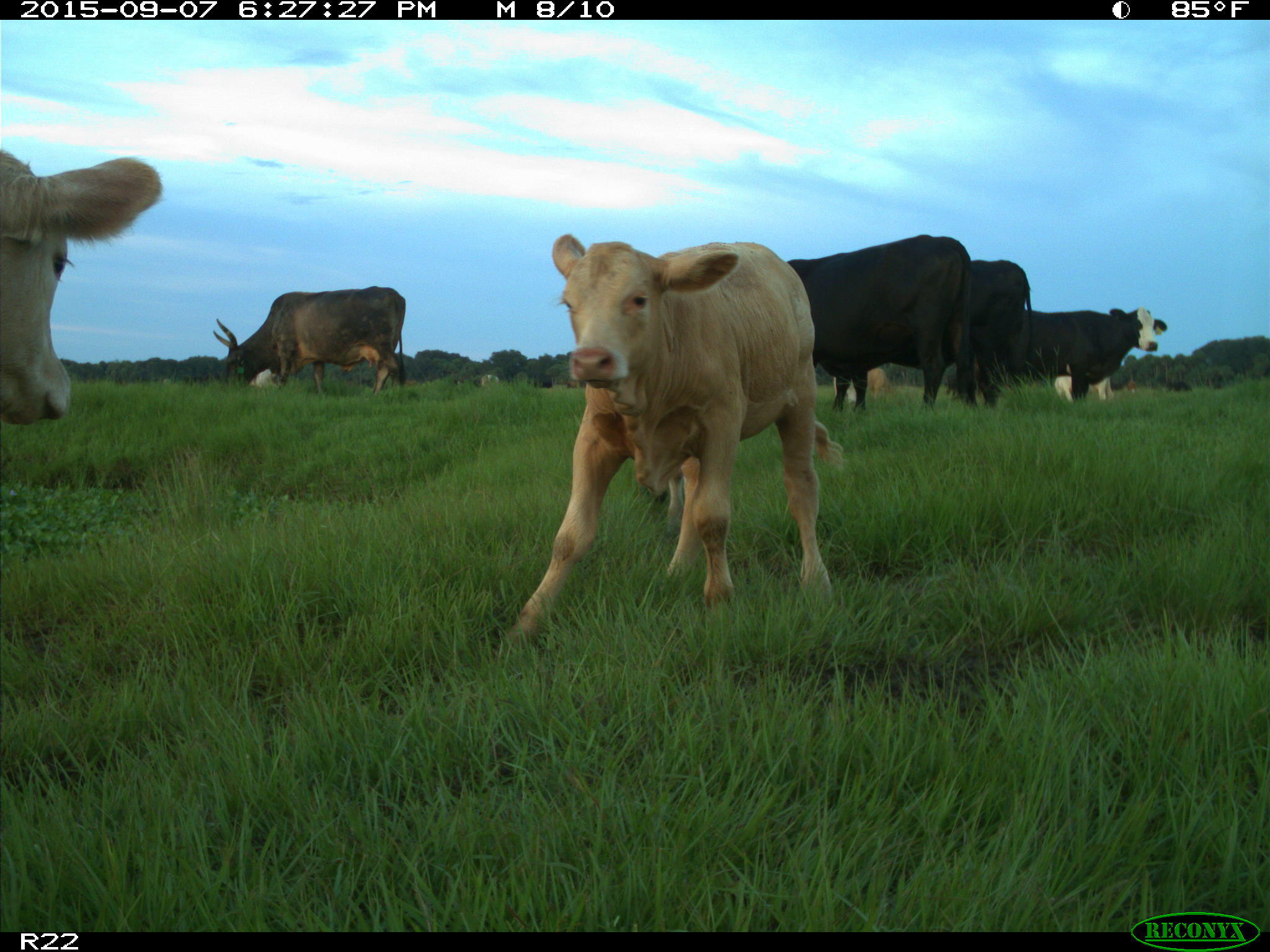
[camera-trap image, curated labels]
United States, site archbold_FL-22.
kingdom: Animalia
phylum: Chordata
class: Mammalia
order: Artiodactyla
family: Bovidae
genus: Bos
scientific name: Bos taurus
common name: domestic cow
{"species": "Bos taurus (domestic cow)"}